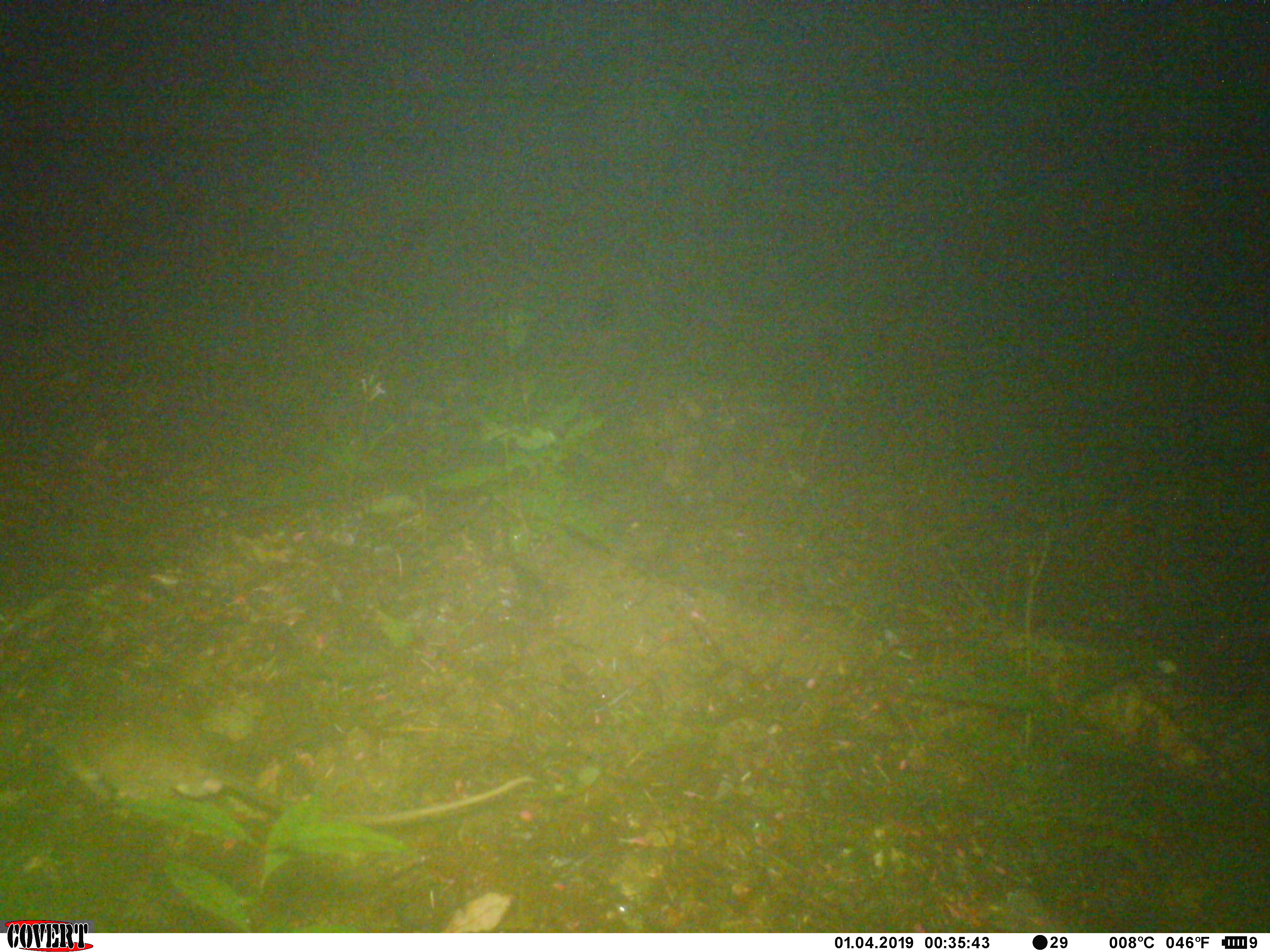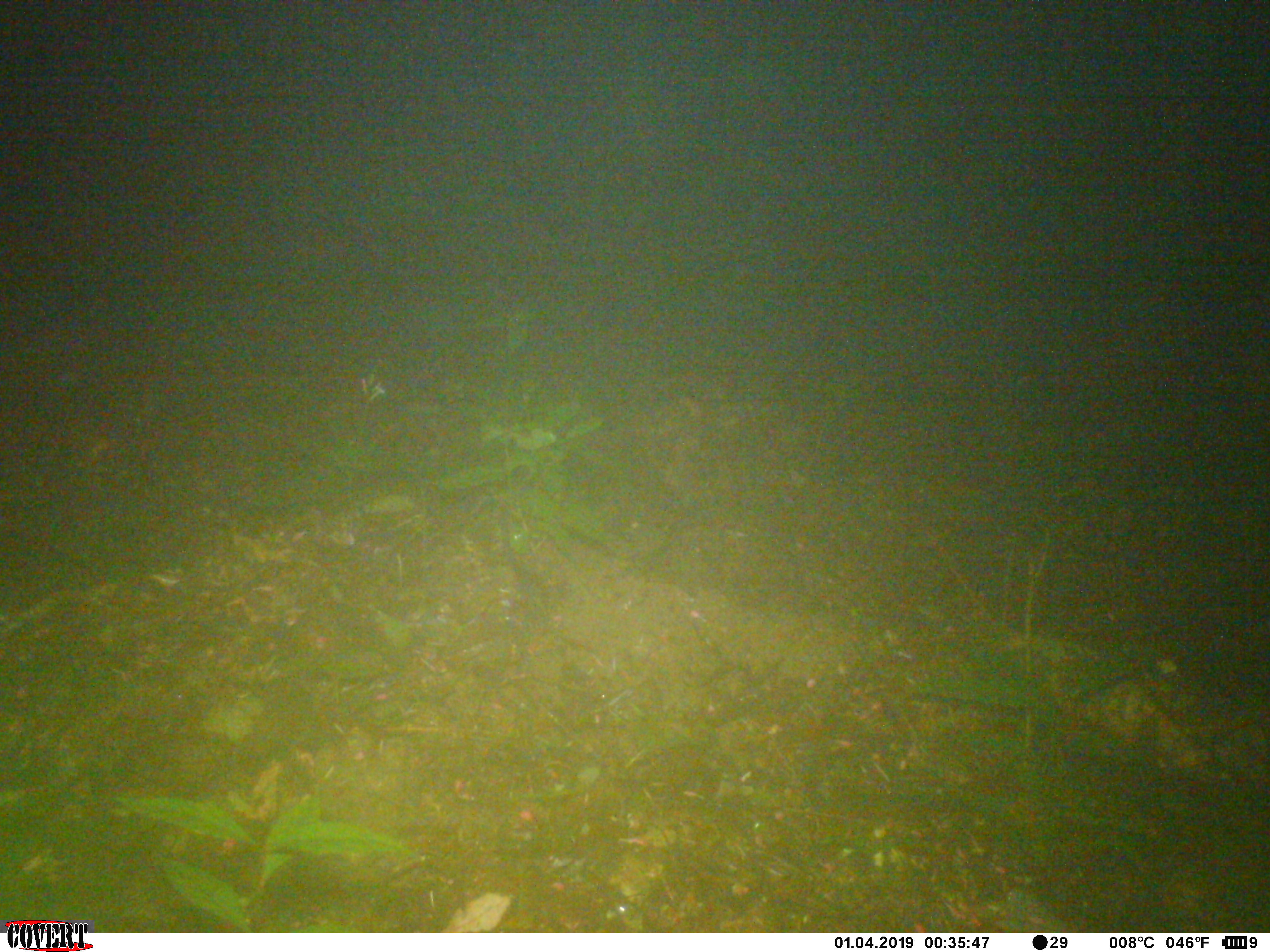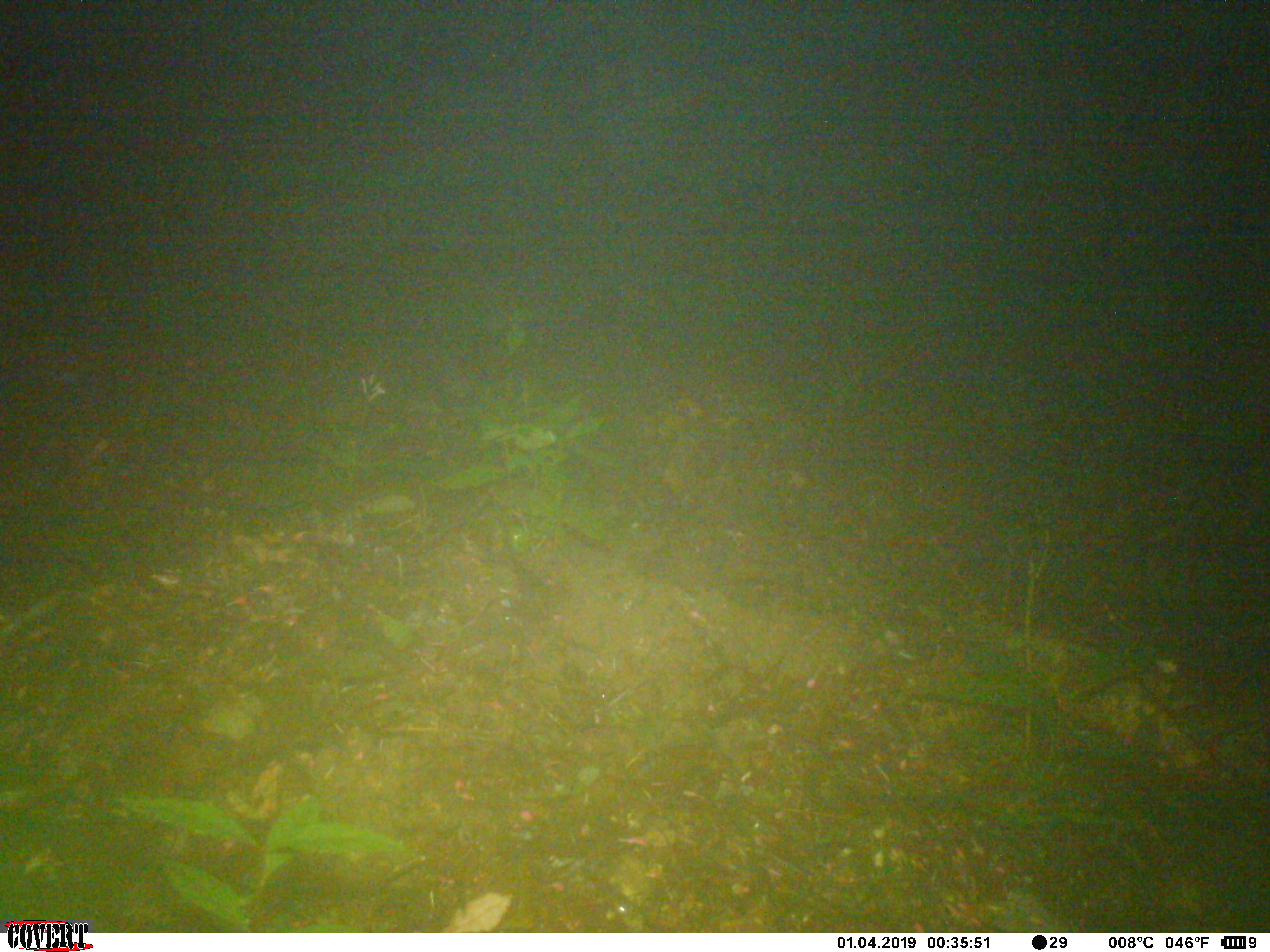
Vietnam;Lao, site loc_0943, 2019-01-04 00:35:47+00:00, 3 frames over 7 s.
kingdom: Animalia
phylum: Chordata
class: Mammalia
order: Rodentia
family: Muridae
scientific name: Muridae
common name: old-world mice and rats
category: unidentified murid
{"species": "unidentified murid (old-world mice and rats) (Muridae)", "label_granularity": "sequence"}